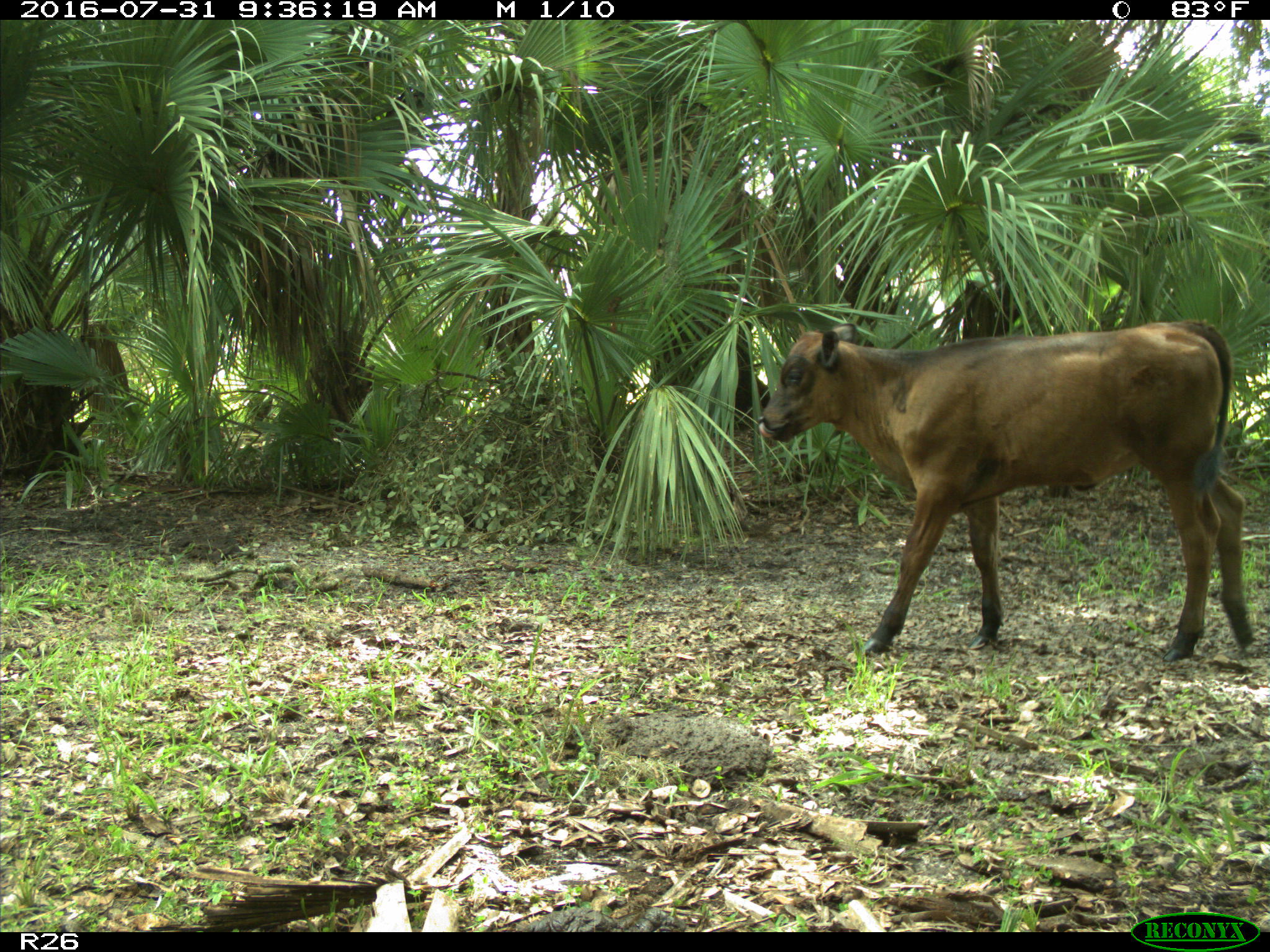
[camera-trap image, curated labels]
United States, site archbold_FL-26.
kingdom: Animalia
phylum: Chordata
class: Mammalia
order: Artiodactyla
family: Bovidae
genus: Bos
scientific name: Bos taurus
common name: domestic cow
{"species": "Bos taurus (domestic cow)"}